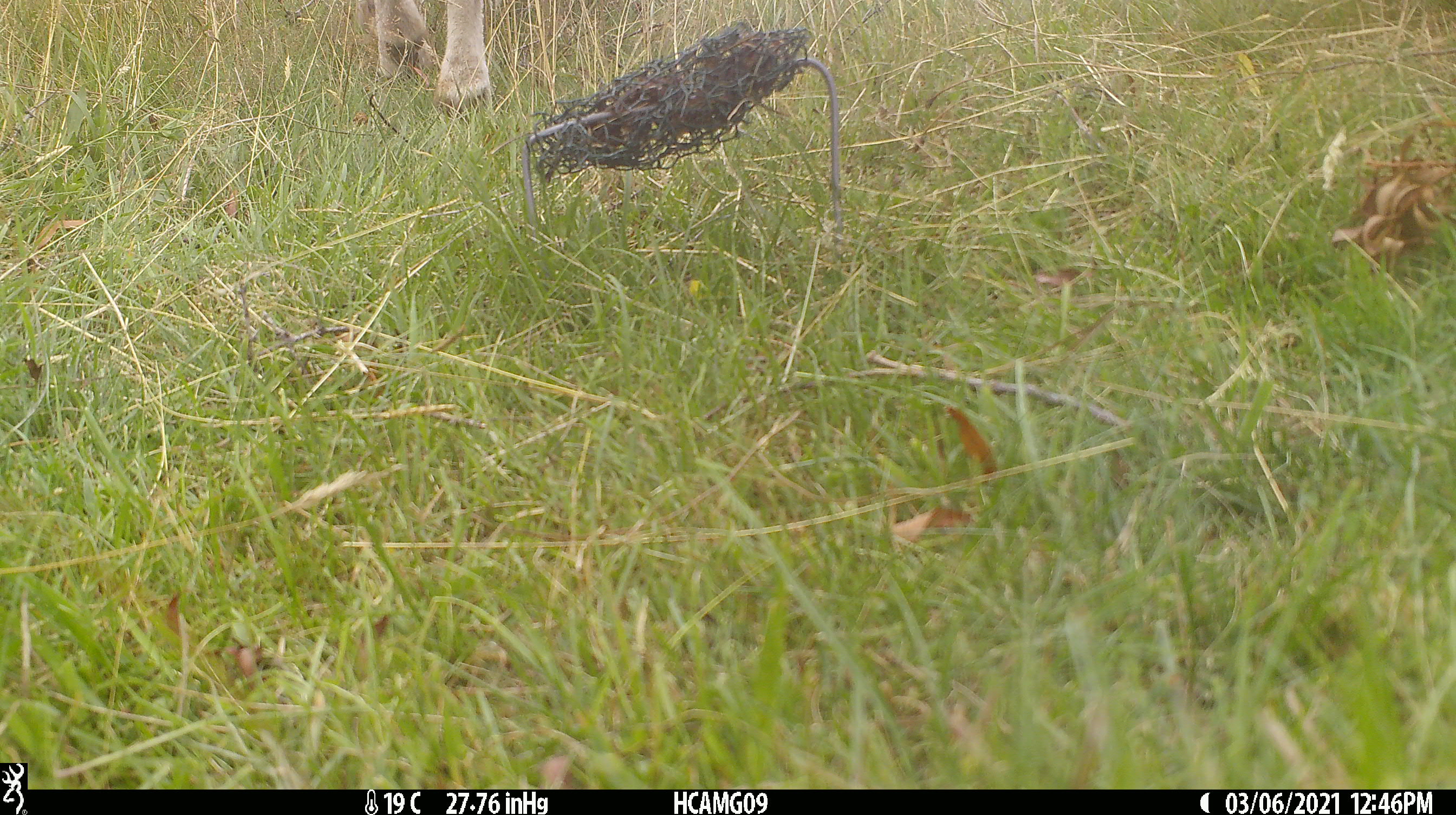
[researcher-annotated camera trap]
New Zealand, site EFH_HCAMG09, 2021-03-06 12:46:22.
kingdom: Animalia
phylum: Chordata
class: Mammalia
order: Artiodactyla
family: Bovidae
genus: Ovis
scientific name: Ovis aries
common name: domestic sheep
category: sheep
Sheep (domestic sheep) (Ovis aries).